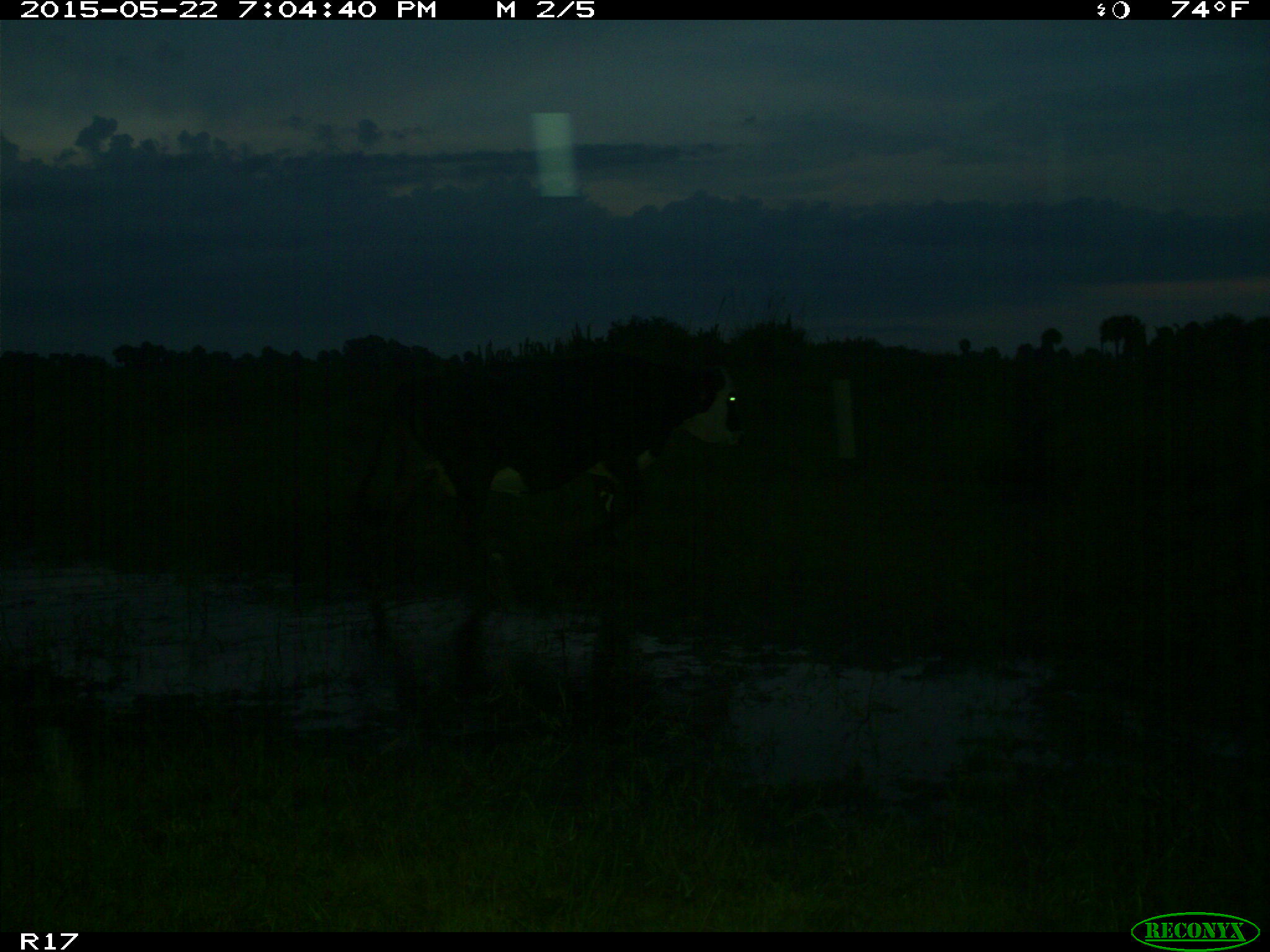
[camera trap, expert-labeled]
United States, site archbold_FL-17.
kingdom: Animalia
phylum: Chordata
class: Mammalia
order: Artiodactyla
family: Bovidae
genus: Bos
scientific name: Bos taurus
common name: domestic cow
Bos taurus (domestic cow).